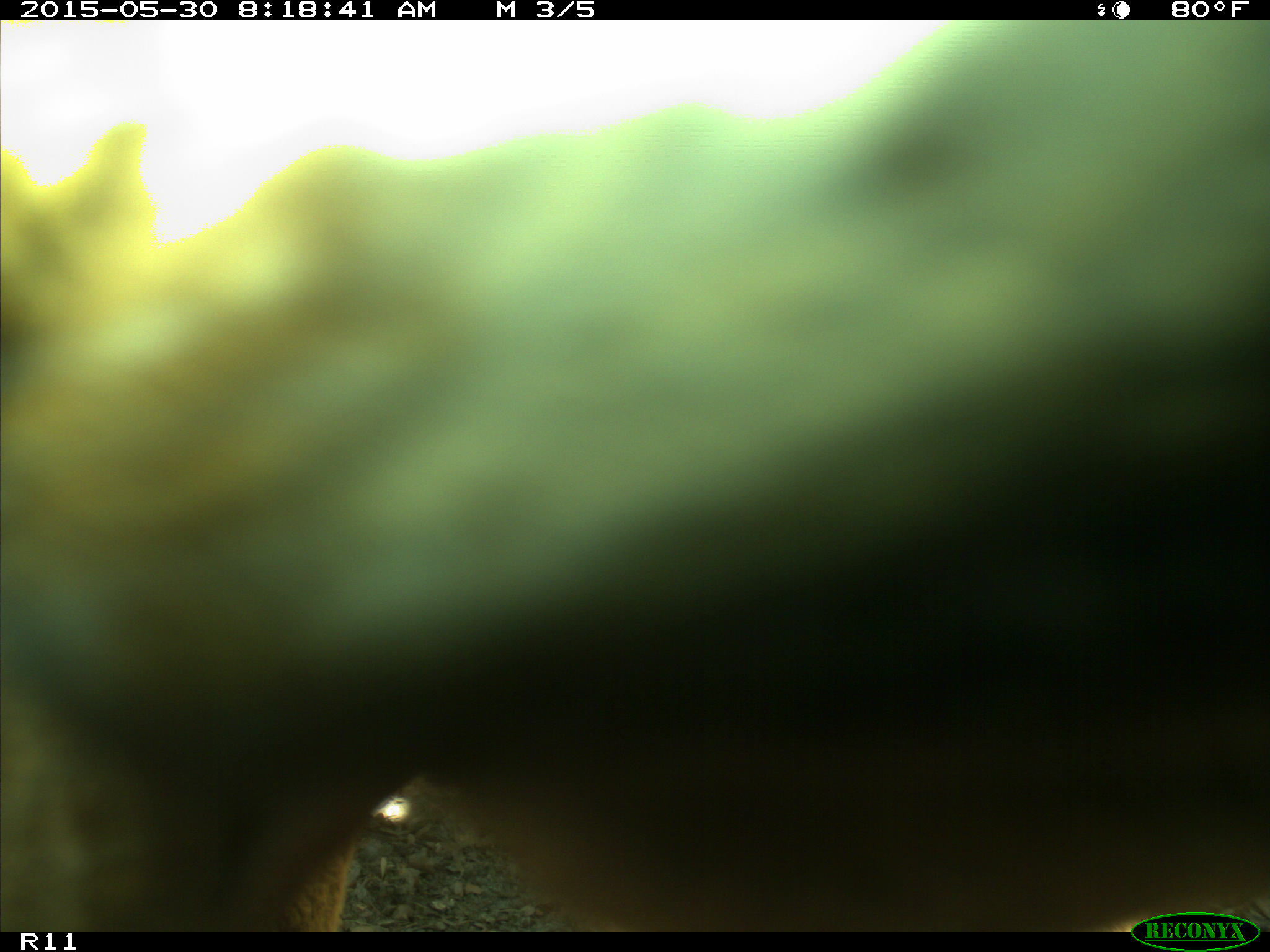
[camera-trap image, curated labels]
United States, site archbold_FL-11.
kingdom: Animalia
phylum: Chordata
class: Mammalia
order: Artiodactyla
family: Bovidae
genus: Bos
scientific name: Bos taurus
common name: domestic cow